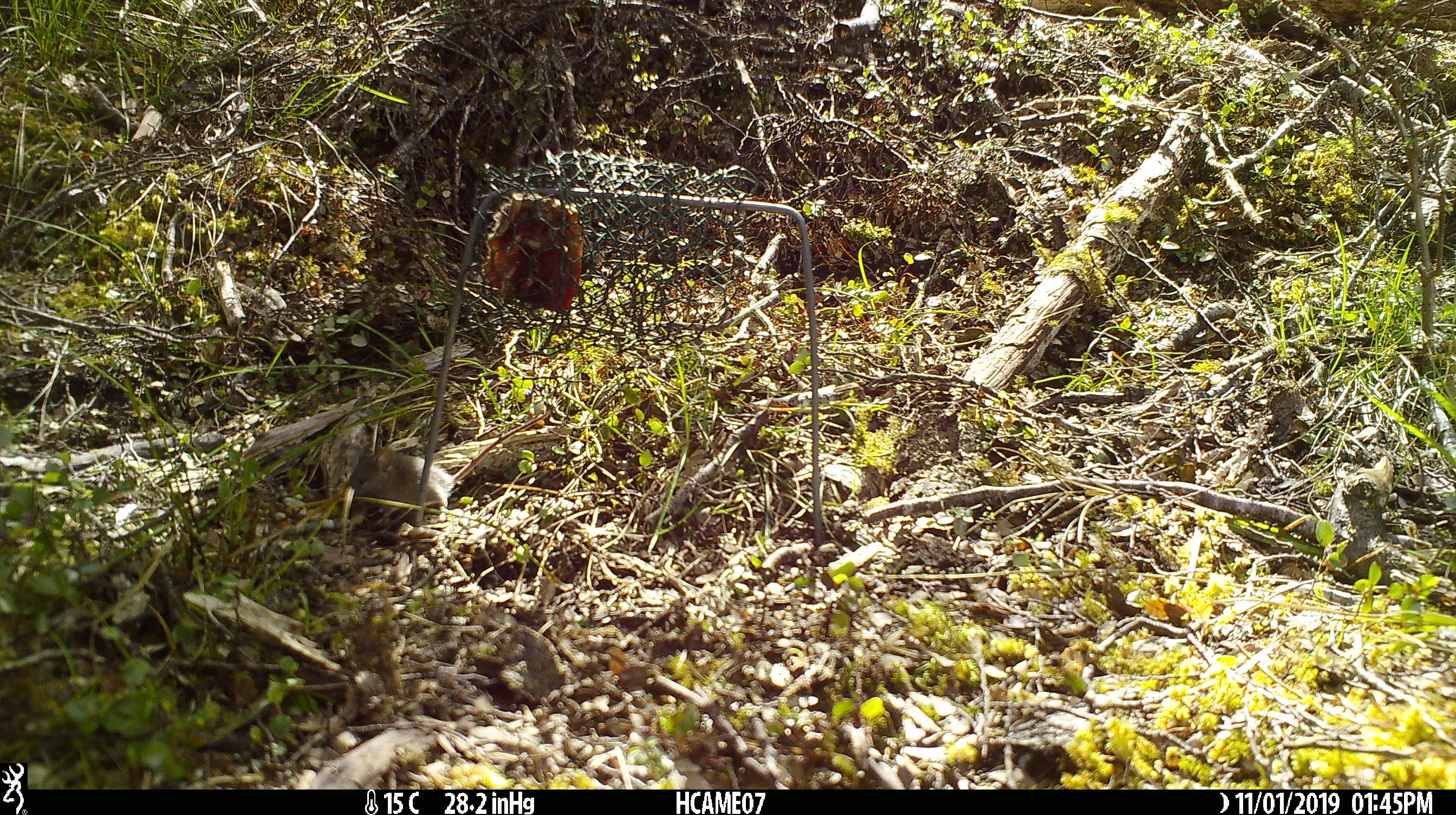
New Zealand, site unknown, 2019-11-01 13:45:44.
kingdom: Animalia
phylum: Chordata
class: Mammalia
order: Rodentia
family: Muridae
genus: Mus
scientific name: Mus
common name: mouse